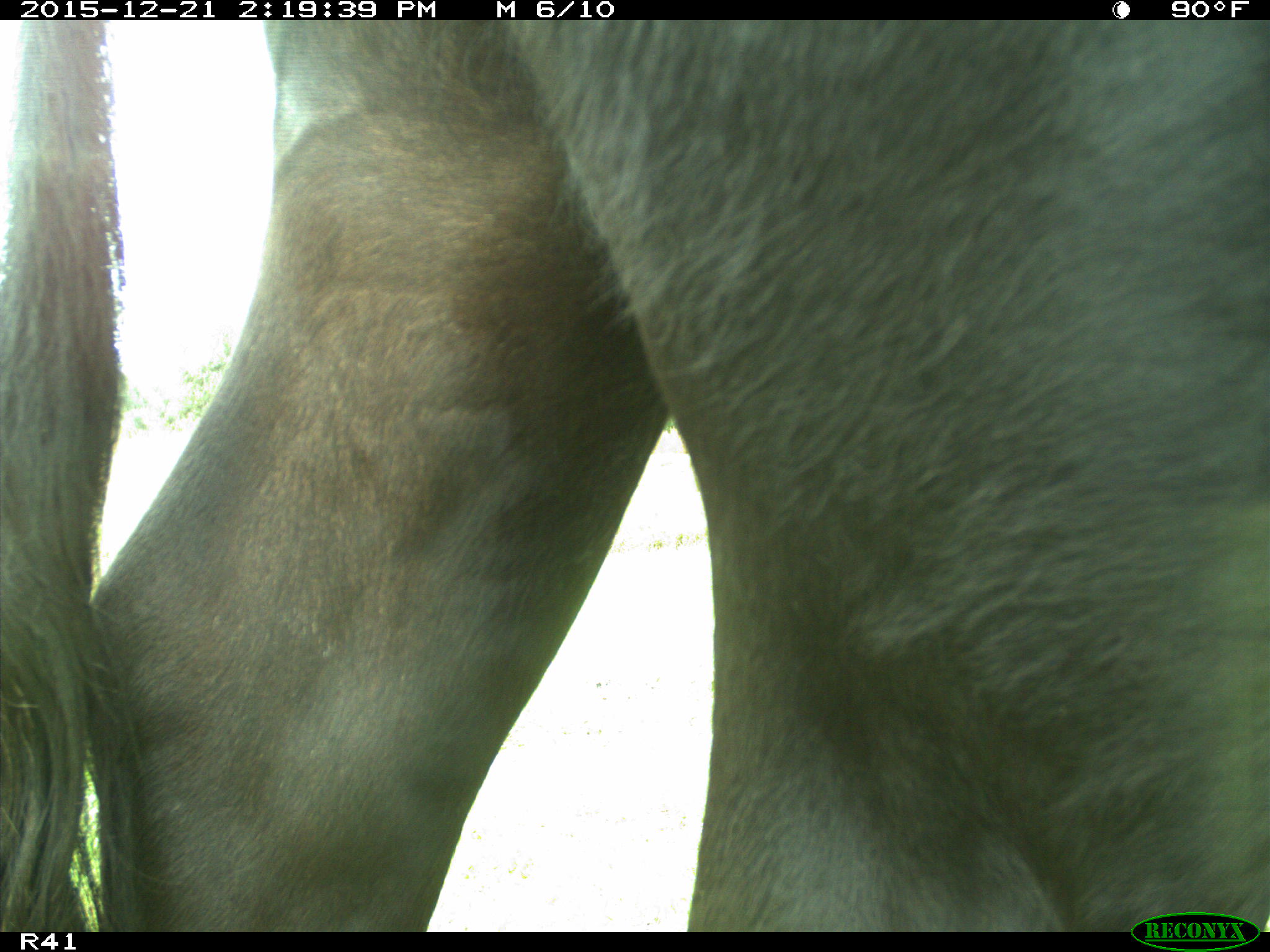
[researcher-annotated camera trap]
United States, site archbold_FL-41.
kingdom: Animalia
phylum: Chordata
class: Mammalia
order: Artiodactyla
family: Bovidae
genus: Bos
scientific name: Bos taurus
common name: domestic cow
Bos taurus (domestic cow).